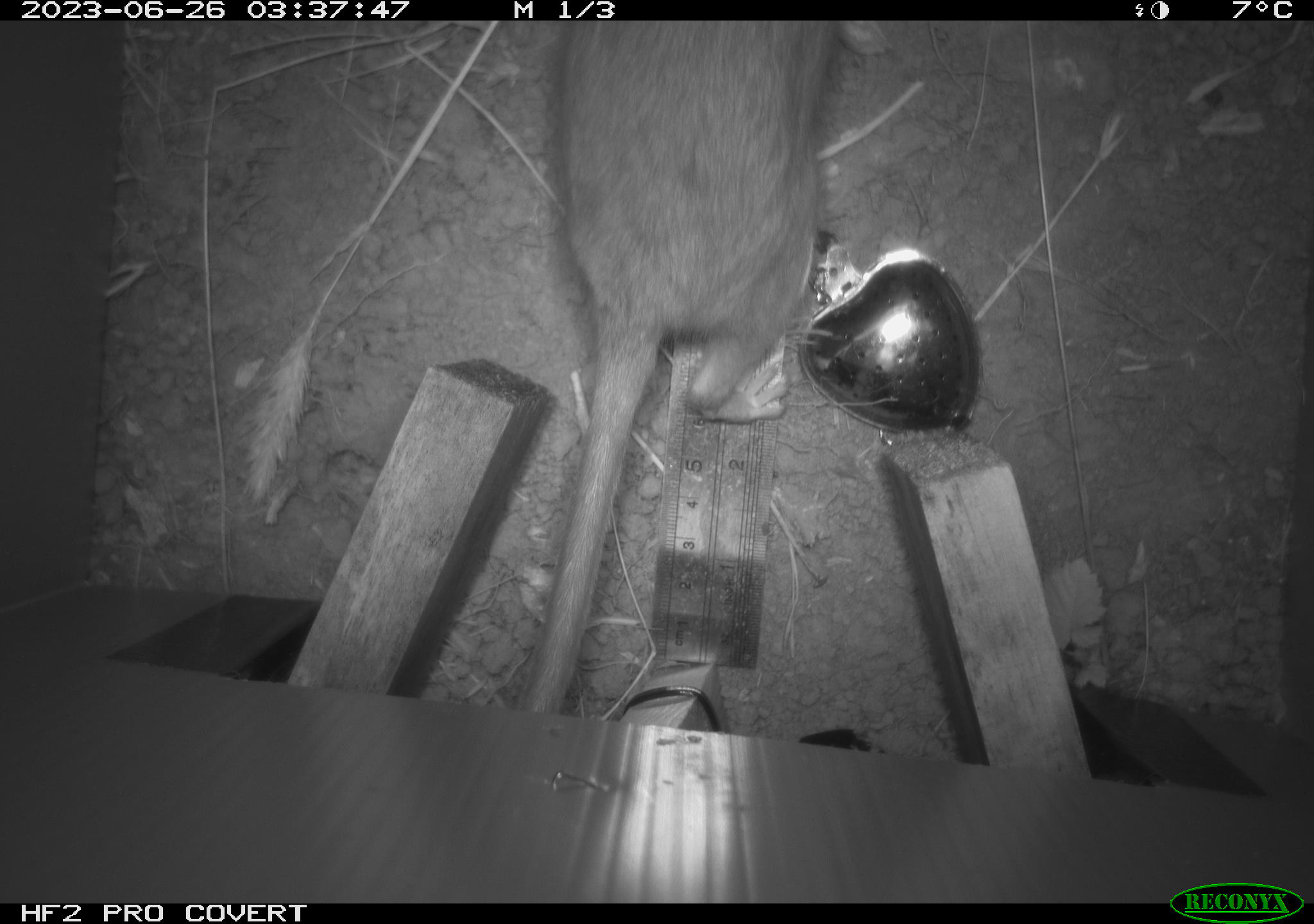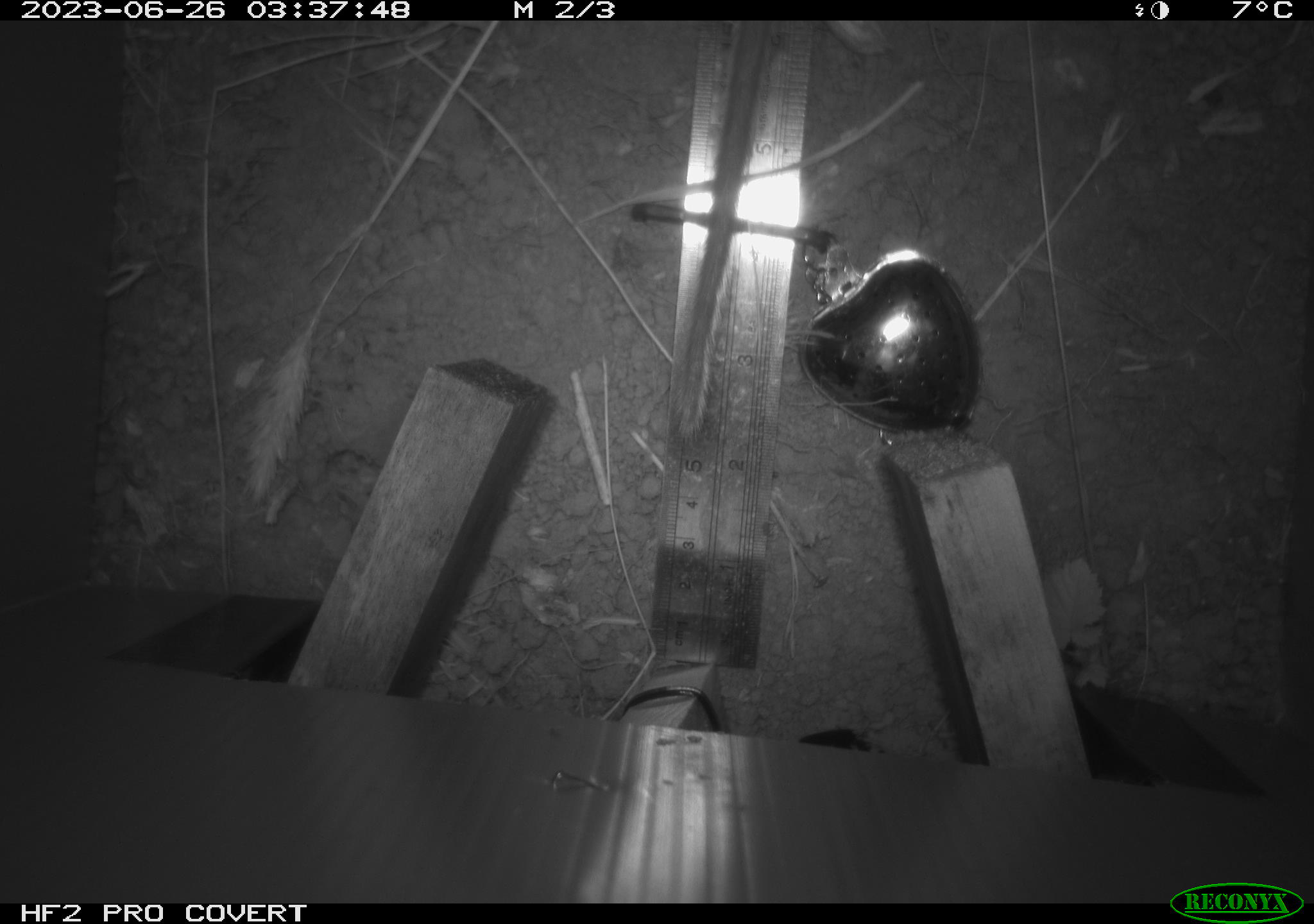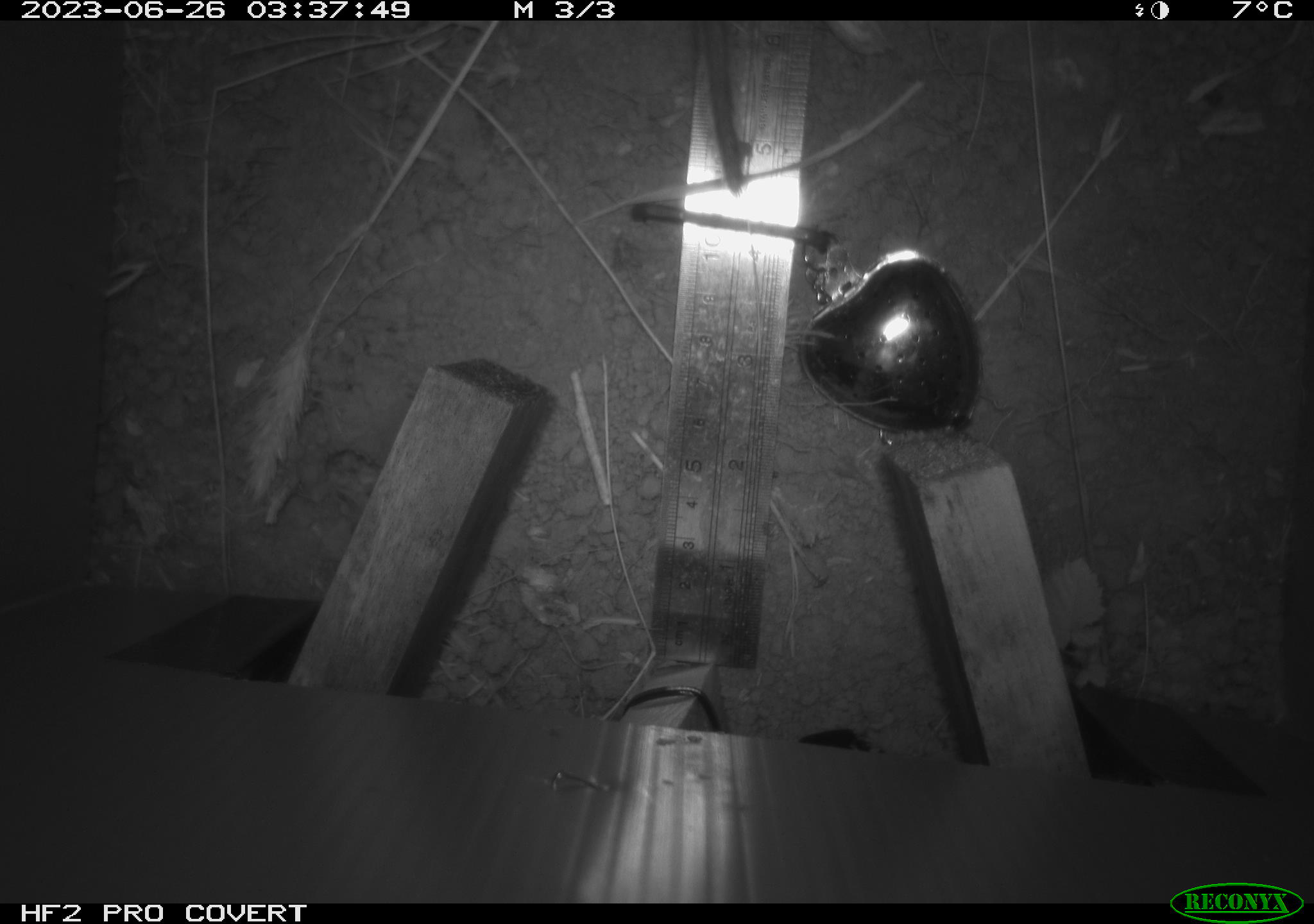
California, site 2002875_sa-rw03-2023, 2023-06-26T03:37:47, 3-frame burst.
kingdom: Animalia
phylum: Chordata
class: Mammalia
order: Rodentia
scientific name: Rodentia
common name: mouse species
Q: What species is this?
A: Mouse species (Rodentia).